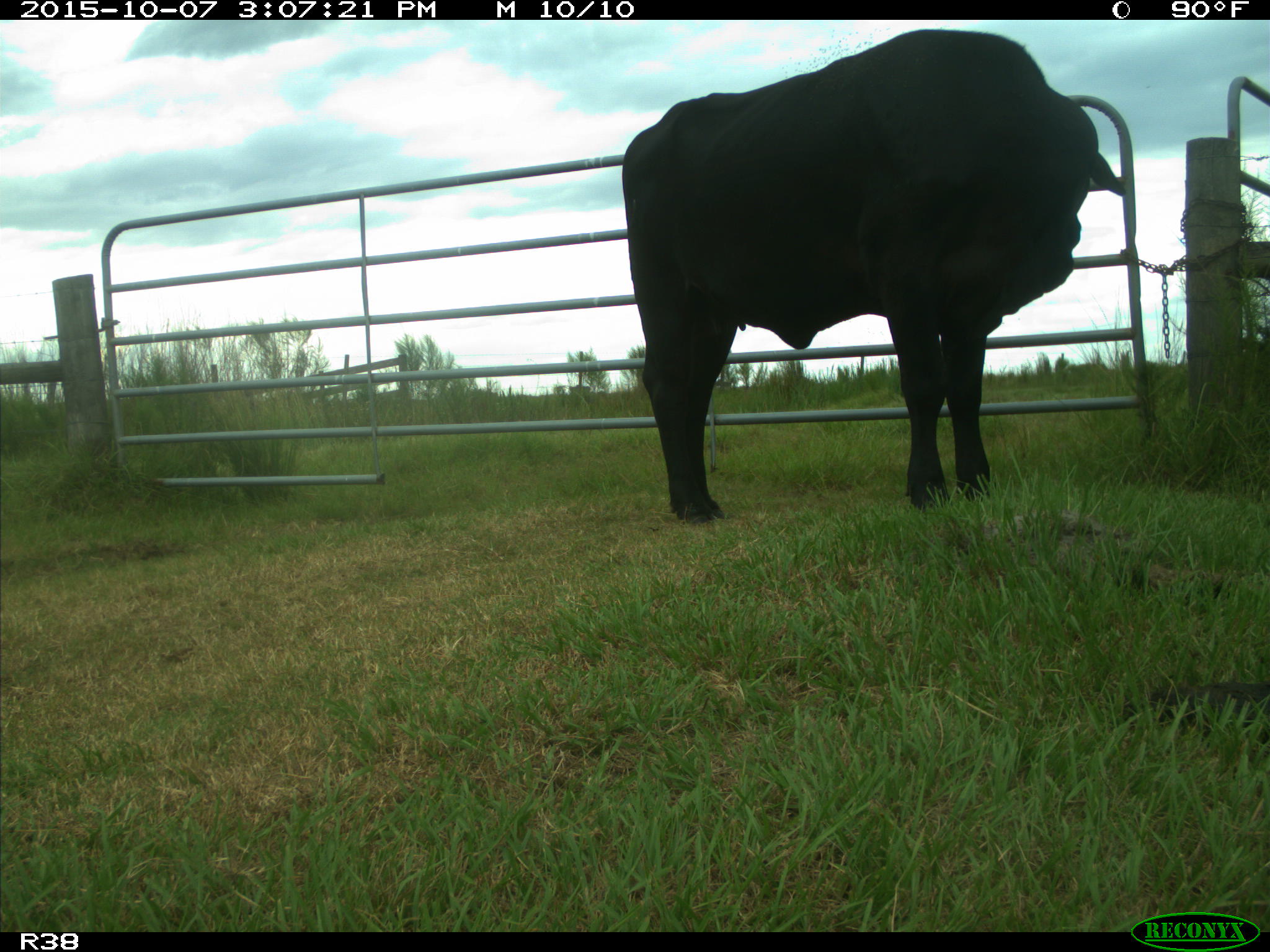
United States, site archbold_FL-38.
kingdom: Animalia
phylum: Chordata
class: Mammalia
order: Artiodactyla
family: Bovidae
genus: Bos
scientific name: Bos taurus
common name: domestic cow